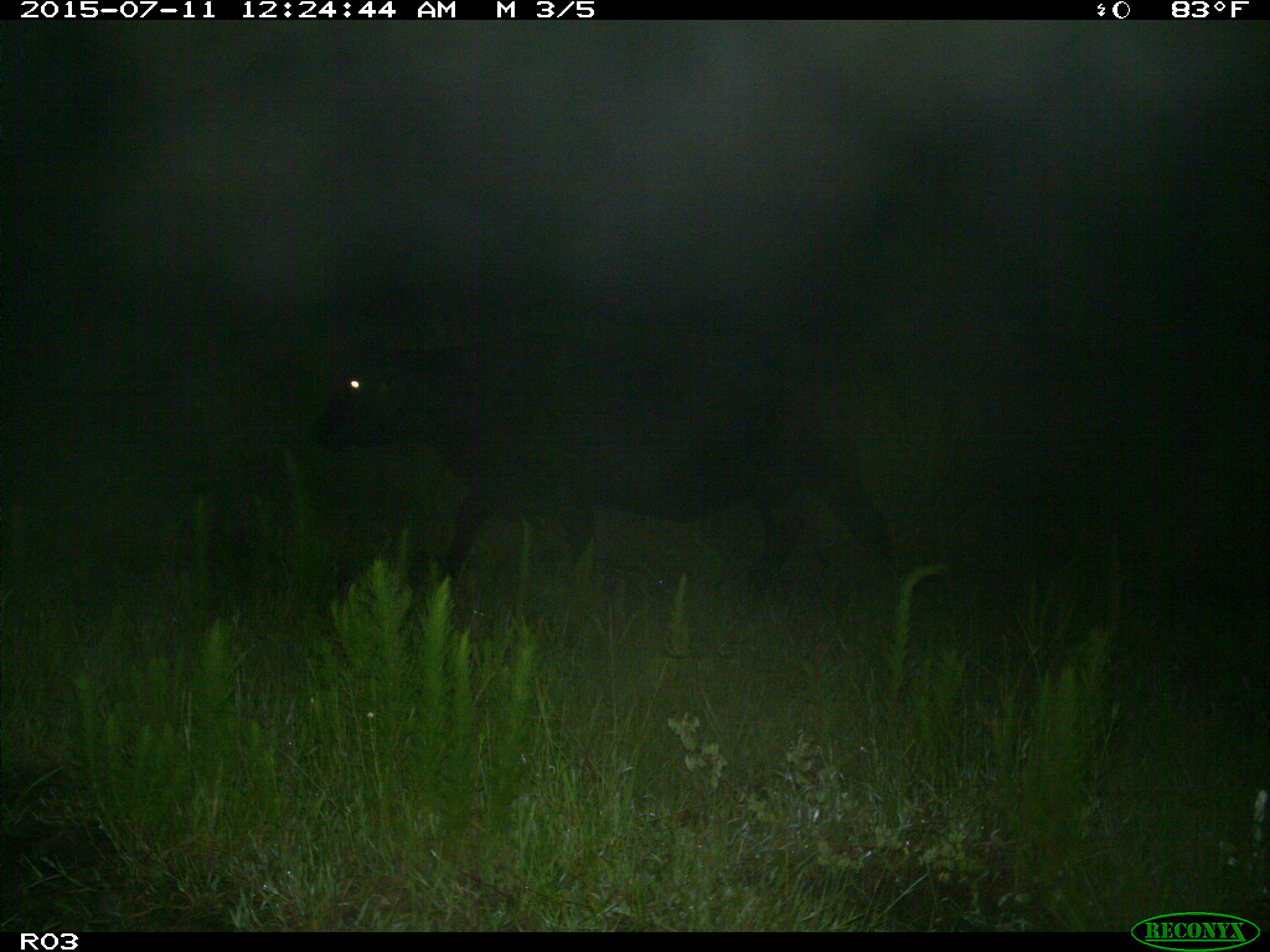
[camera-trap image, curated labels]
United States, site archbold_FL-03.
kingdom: Animalia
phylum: Chordata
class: Mammalia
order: Artiodactyla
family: Bovidae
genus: Bos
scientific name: Bos taurus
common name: domestic cow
Bos taurus (domestic cow).